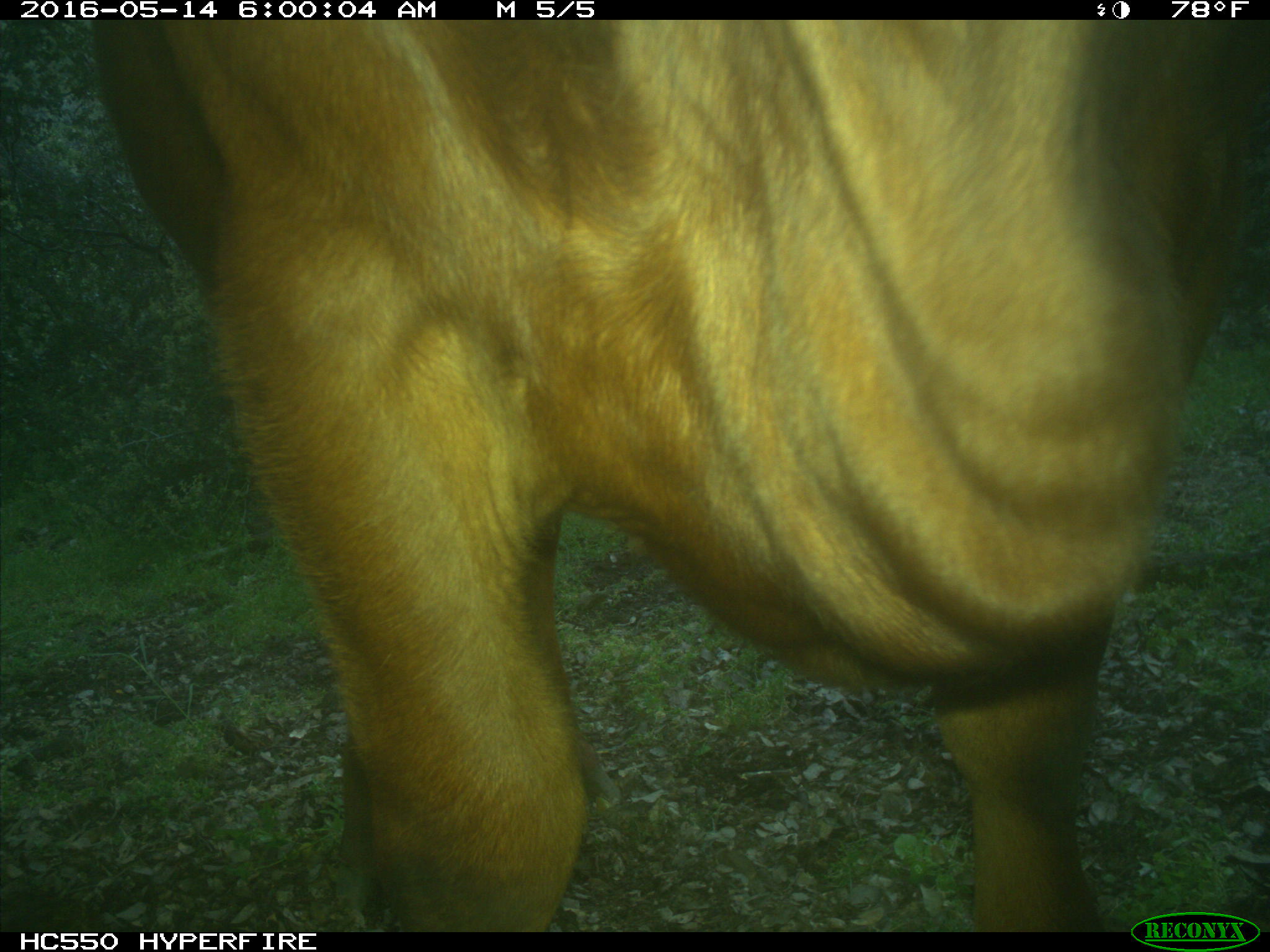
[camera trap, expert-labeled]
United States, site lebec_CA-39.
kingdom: Animalia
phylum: Chordata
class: Mammalia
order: Artiodactyla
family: Bovidae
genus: Bos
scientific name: Bos taurus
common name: domestic cow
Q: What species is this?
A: Bos taurus (domestic cow).